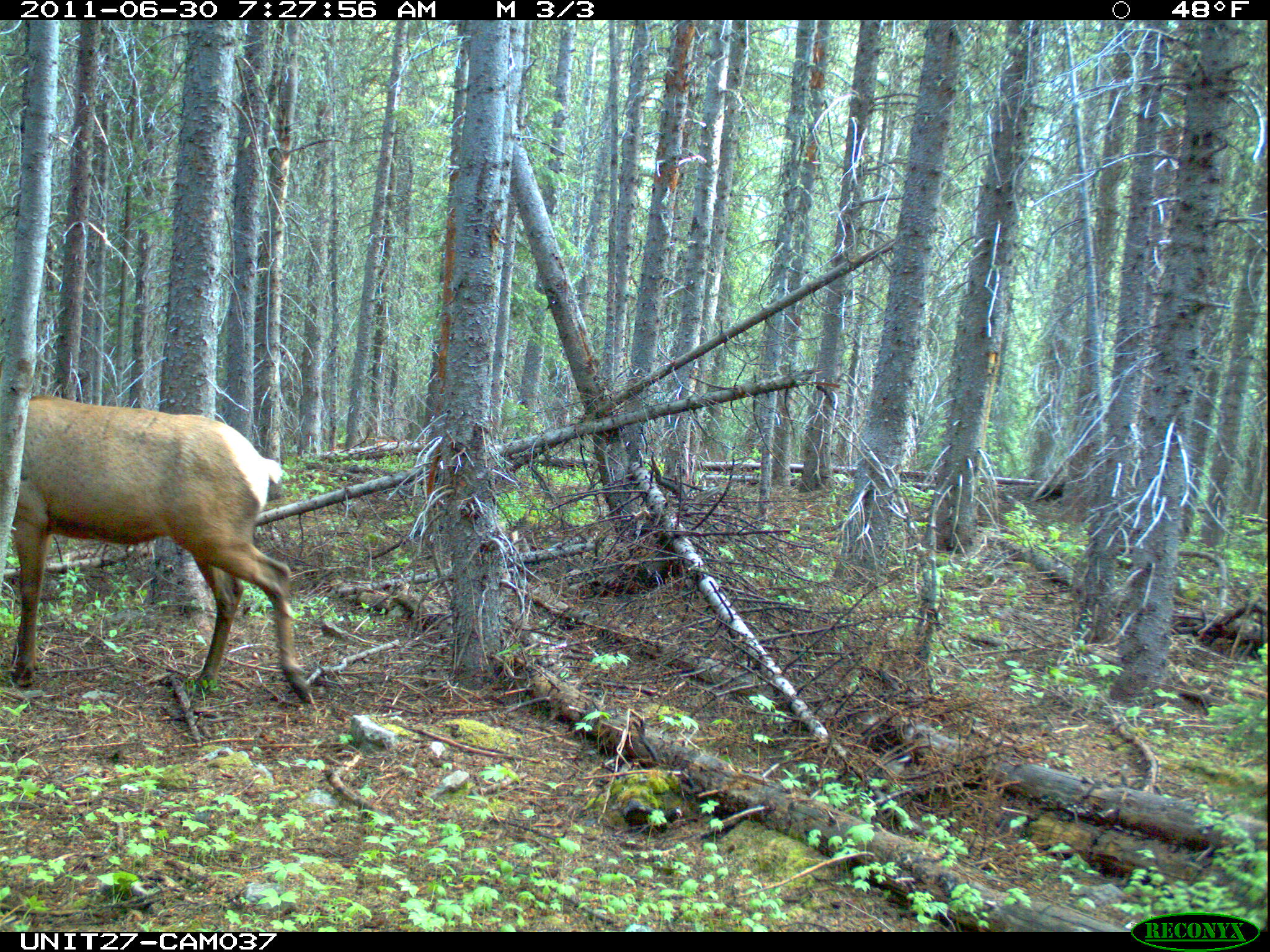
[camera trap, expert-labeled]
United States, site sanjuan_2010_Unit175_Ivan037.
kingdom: Animalia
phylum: Chordata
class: Mammalia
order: Artiodactyla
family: Cervidae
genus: Cervus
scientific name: Cervus elaphus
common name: red deer